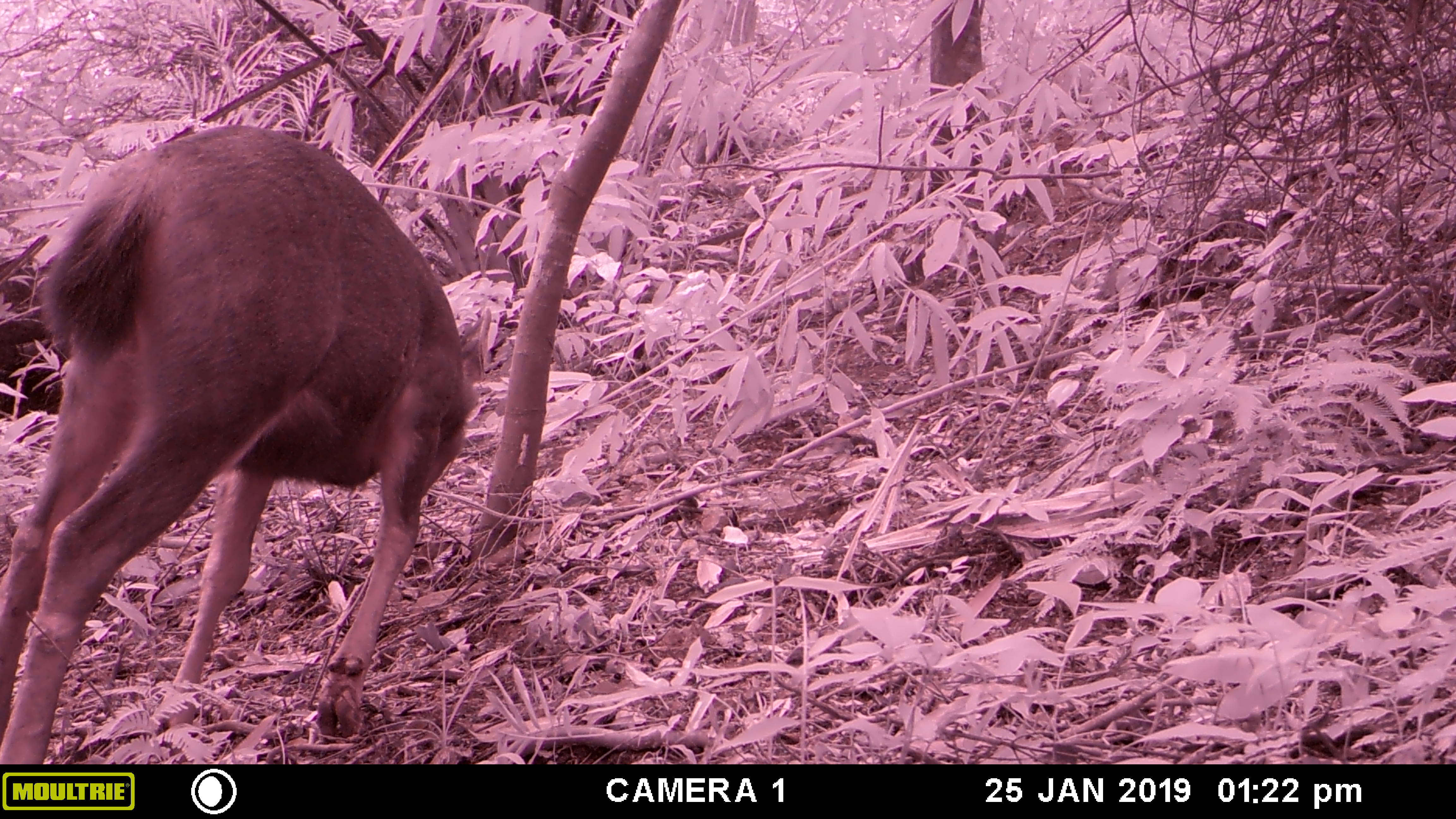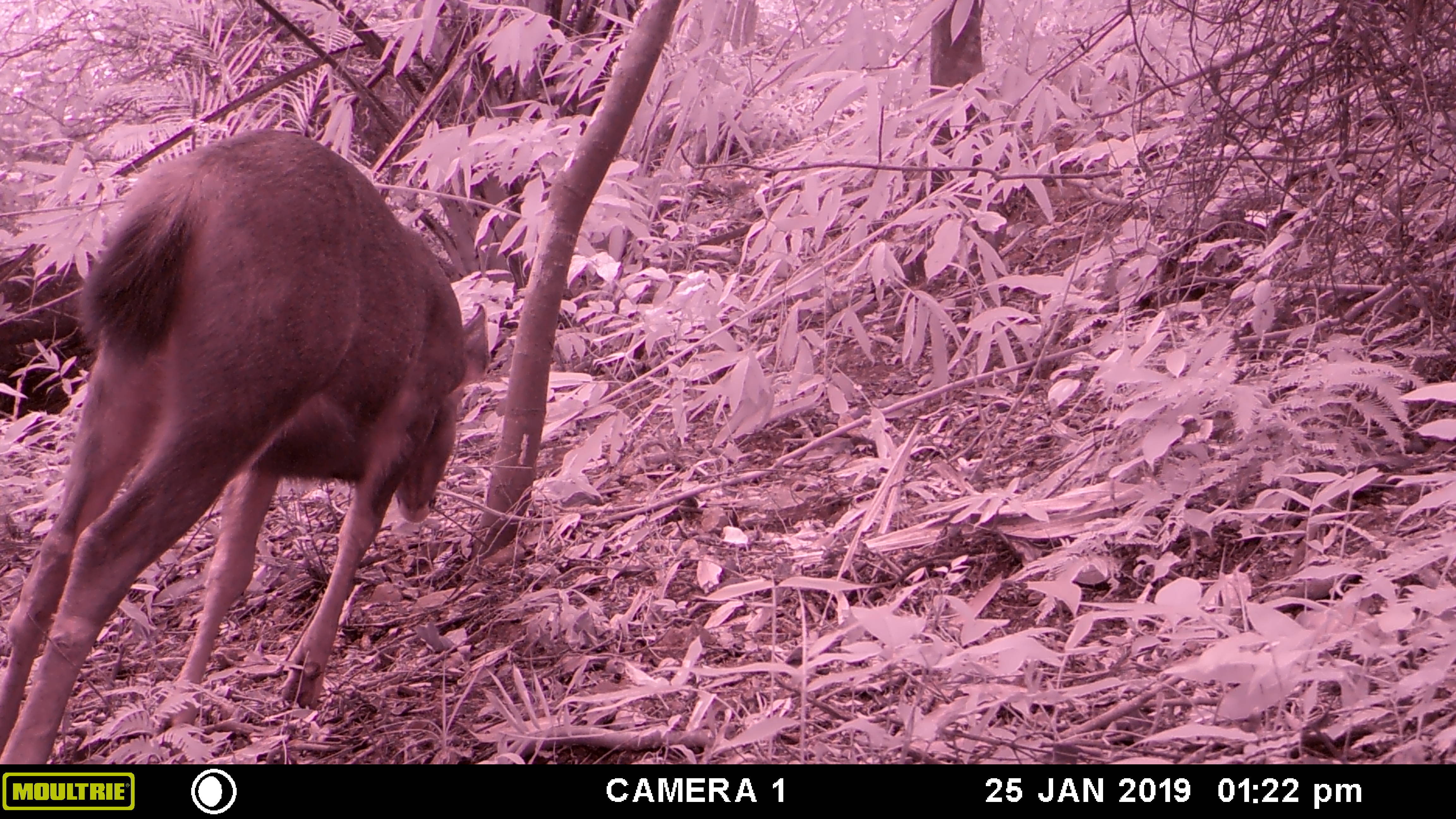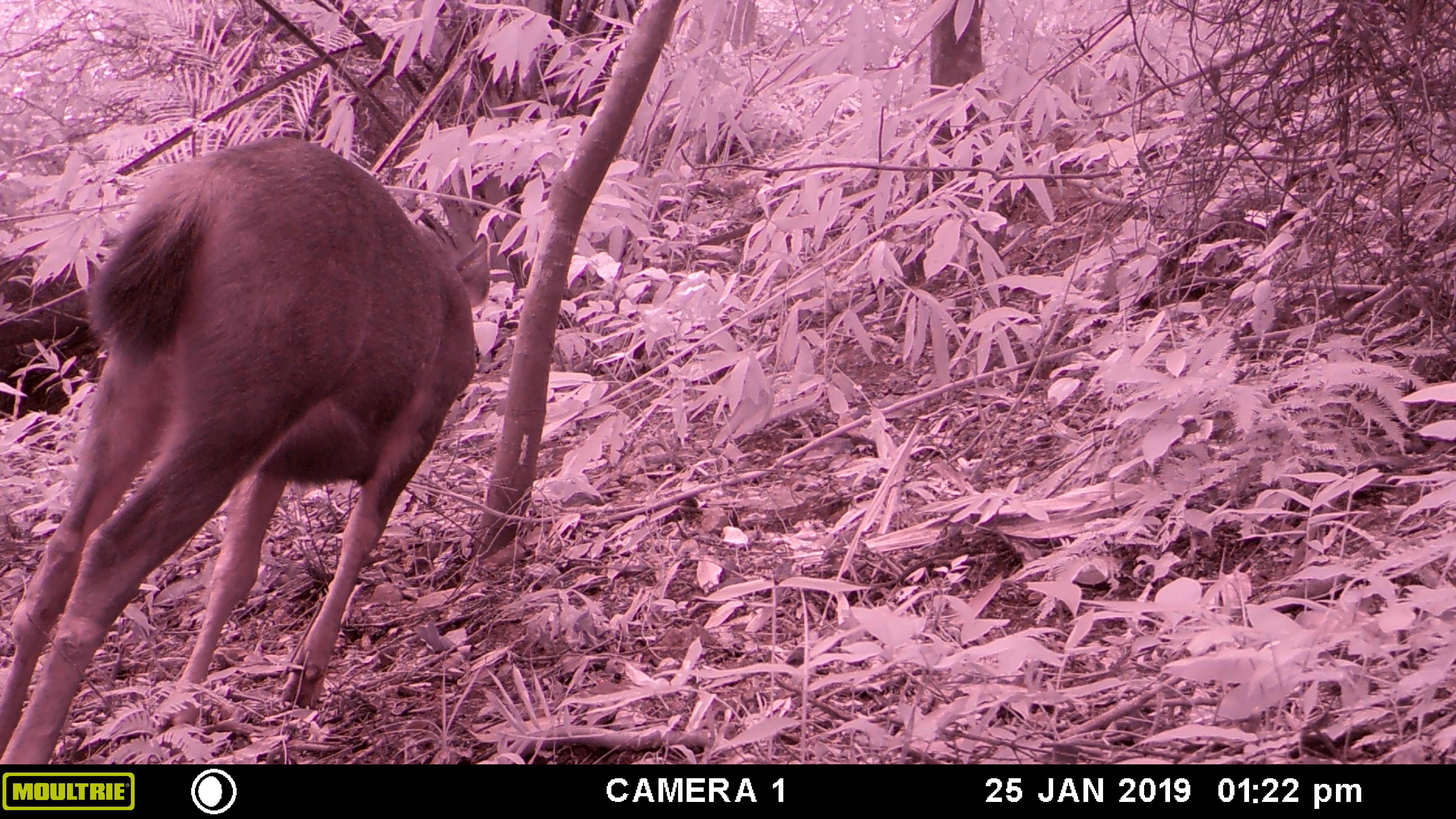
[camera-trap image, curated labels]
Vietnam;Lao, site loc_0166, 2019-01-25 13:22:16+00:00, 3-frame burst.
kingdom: Animalia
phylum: Chordata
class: Mammalia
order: Artiodactyla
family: Cervidae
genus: Rusa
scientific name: Rusa unicolor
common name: sambar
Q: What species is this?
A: Sambar (Rusa unicolor).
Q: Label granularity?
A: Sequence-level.